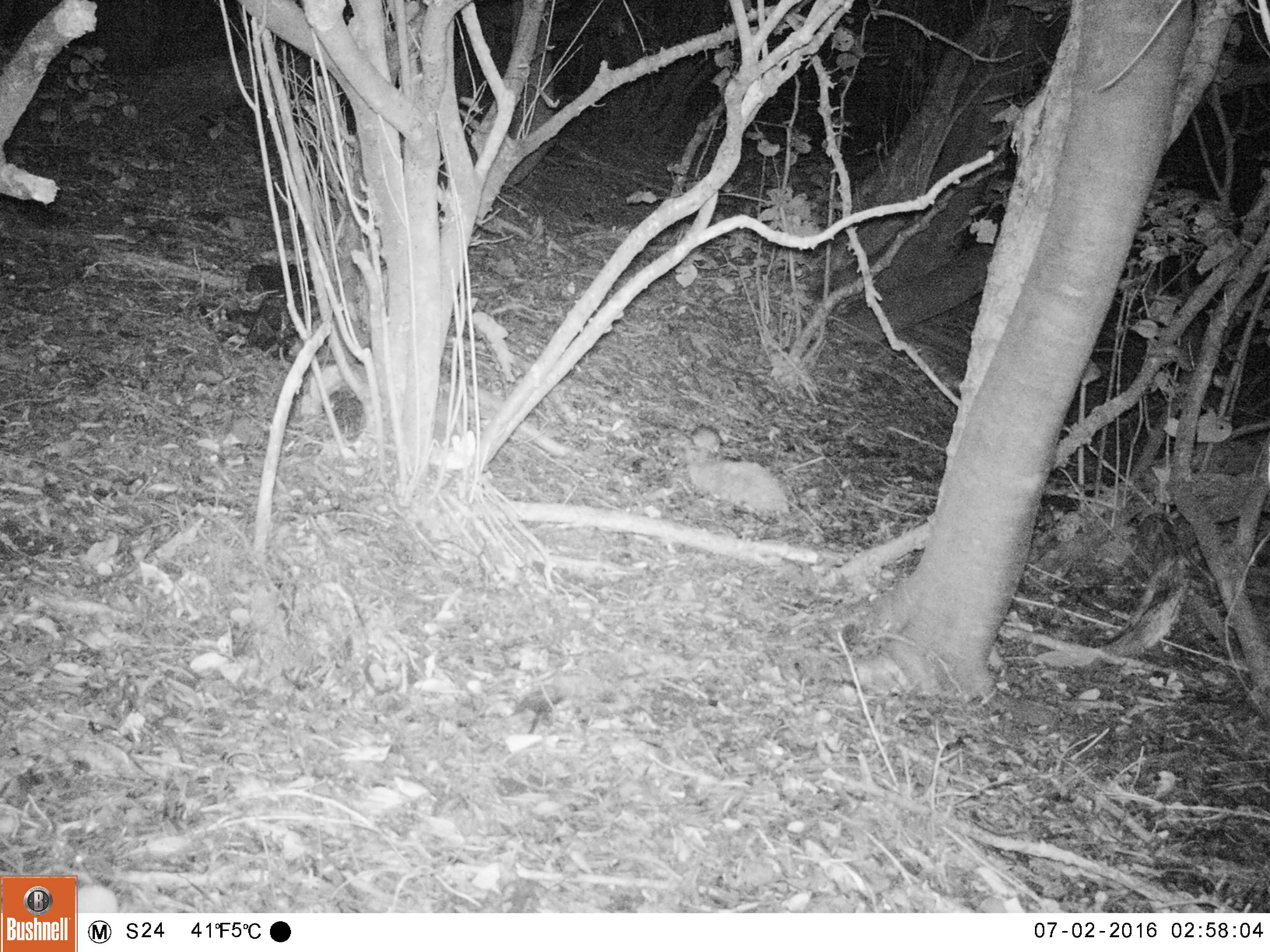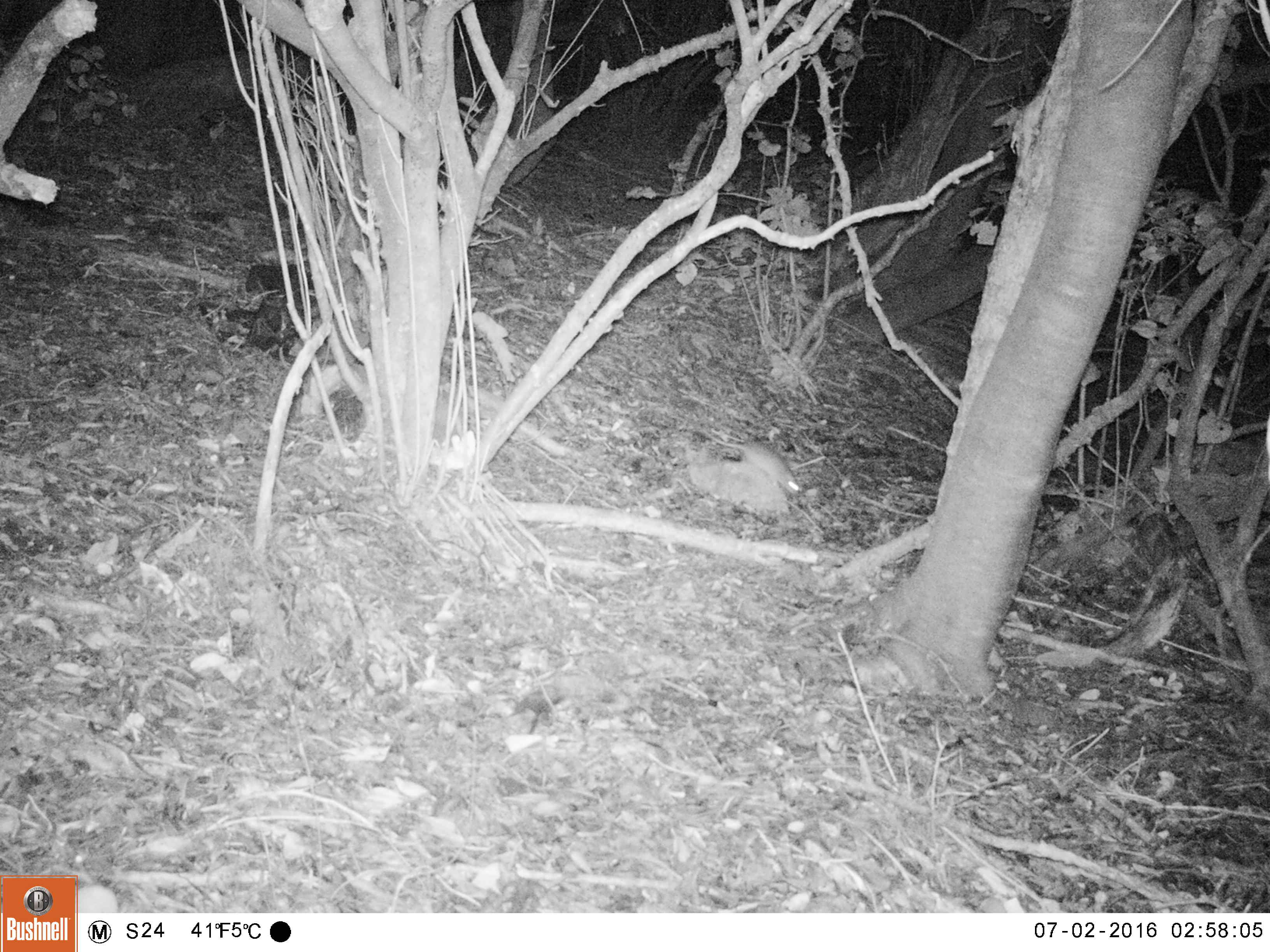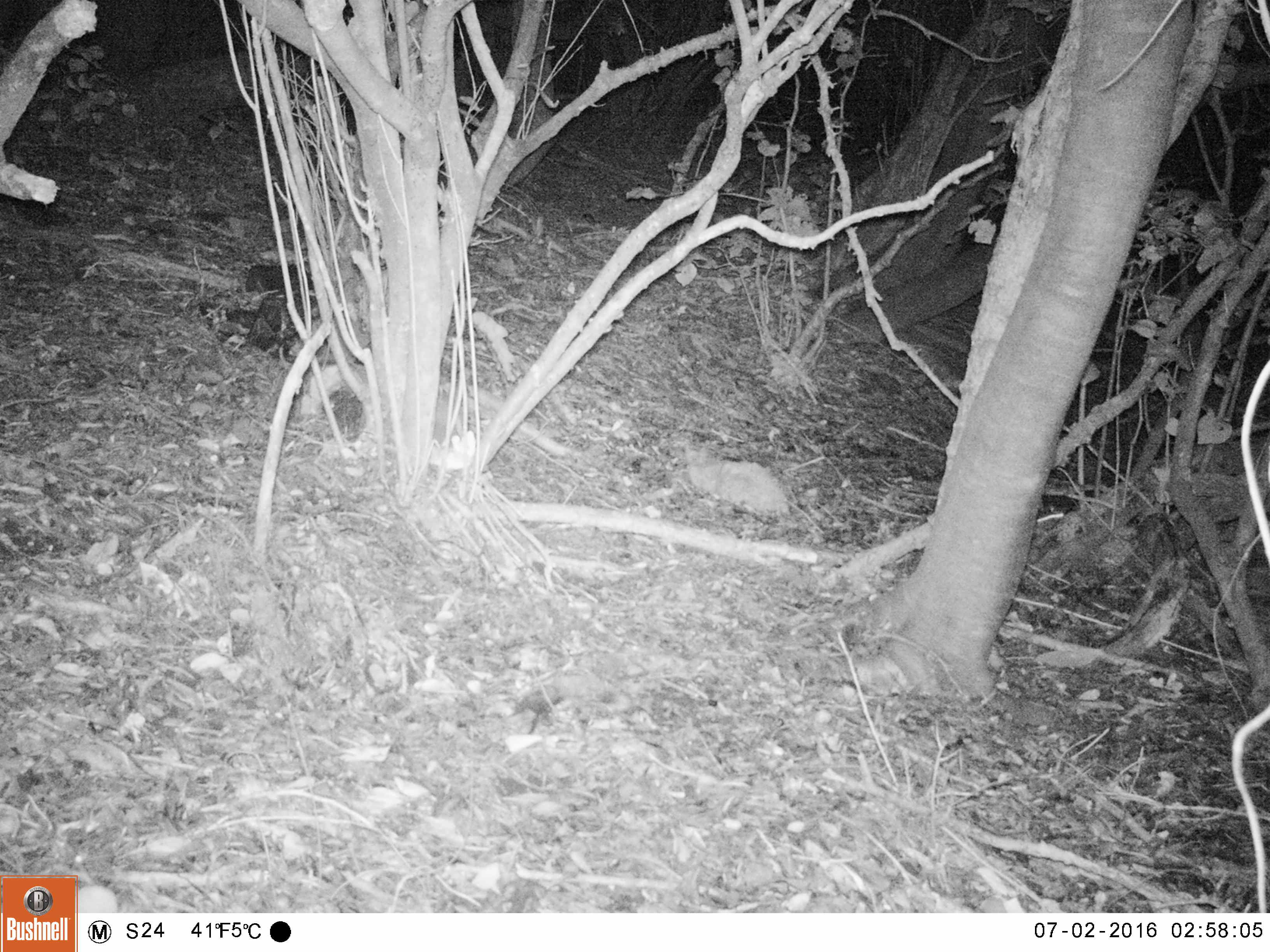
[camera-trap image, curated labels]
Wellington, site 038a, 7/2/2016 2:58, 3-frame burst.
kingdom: Animalia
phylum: Chordata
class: Mammalia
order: Rodentia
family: Muridae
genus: Rattus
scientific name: Rattus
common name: rat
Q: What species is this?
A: Rat (Rattus).